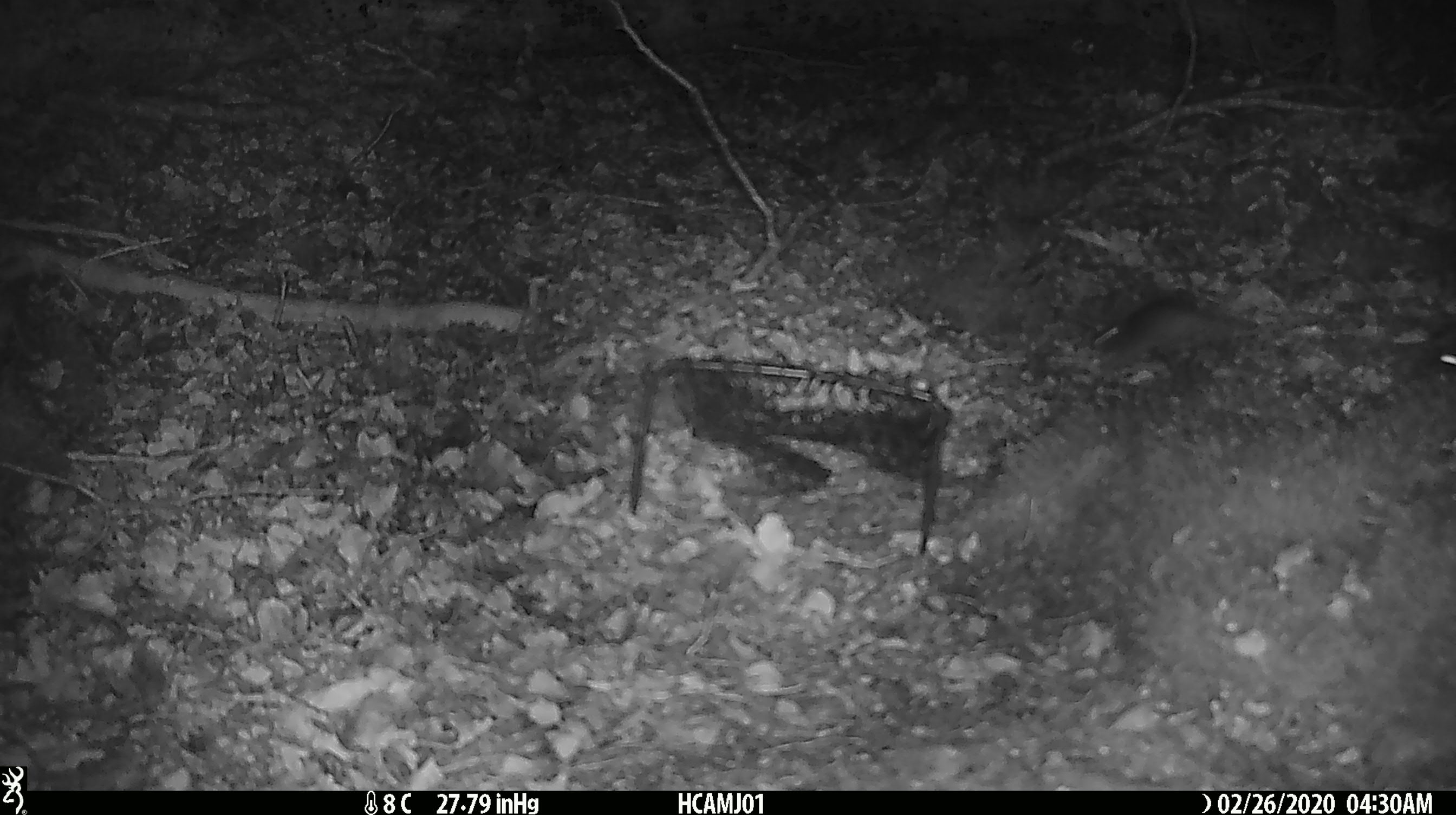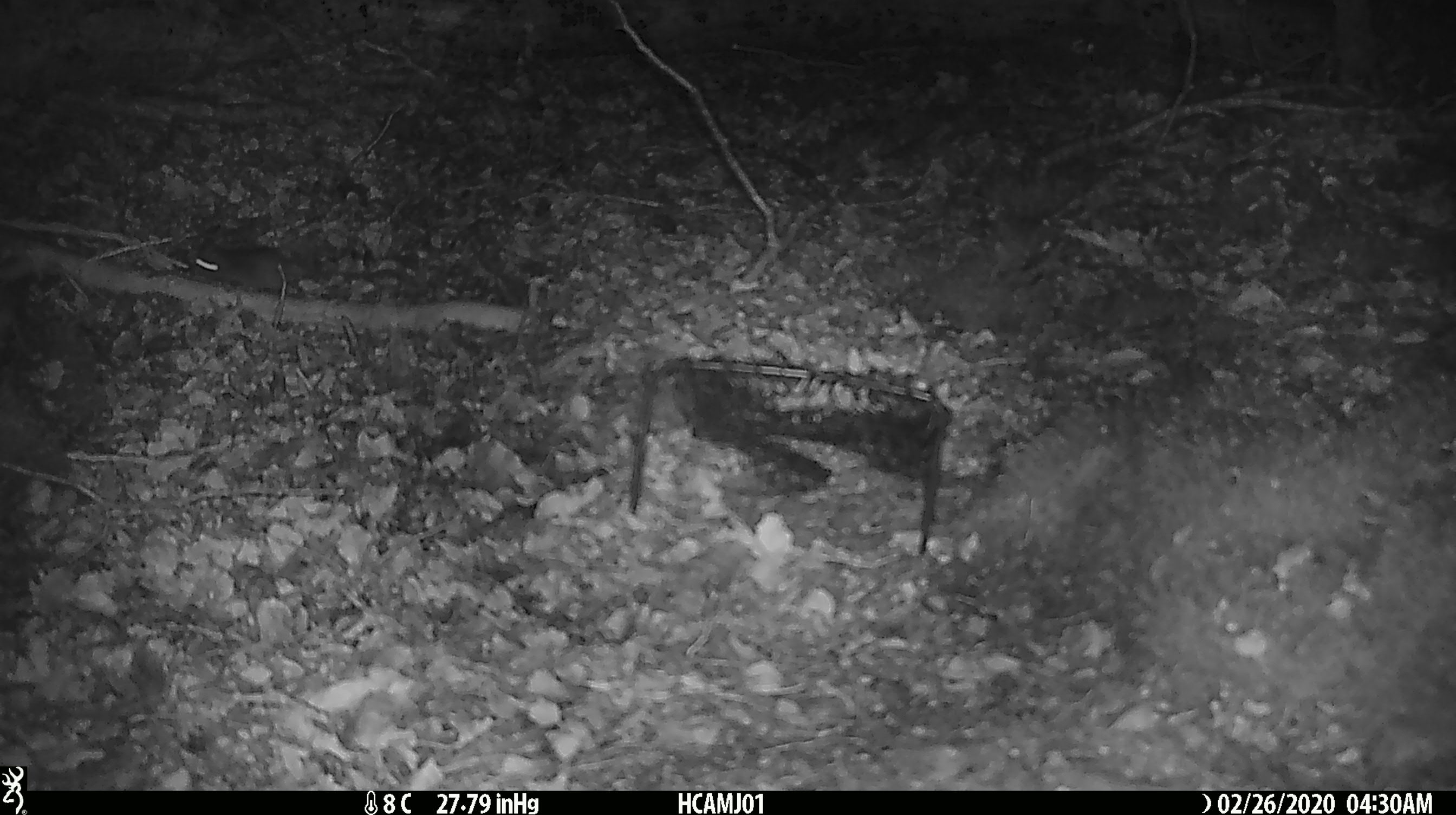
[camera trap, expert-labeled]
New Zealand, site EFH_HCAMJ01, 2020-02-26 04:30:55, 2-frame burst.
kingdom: Animalia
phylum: Chordata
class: Mammalia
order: Rodentia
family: Muridae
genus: Mus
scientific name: Mus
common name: mouse